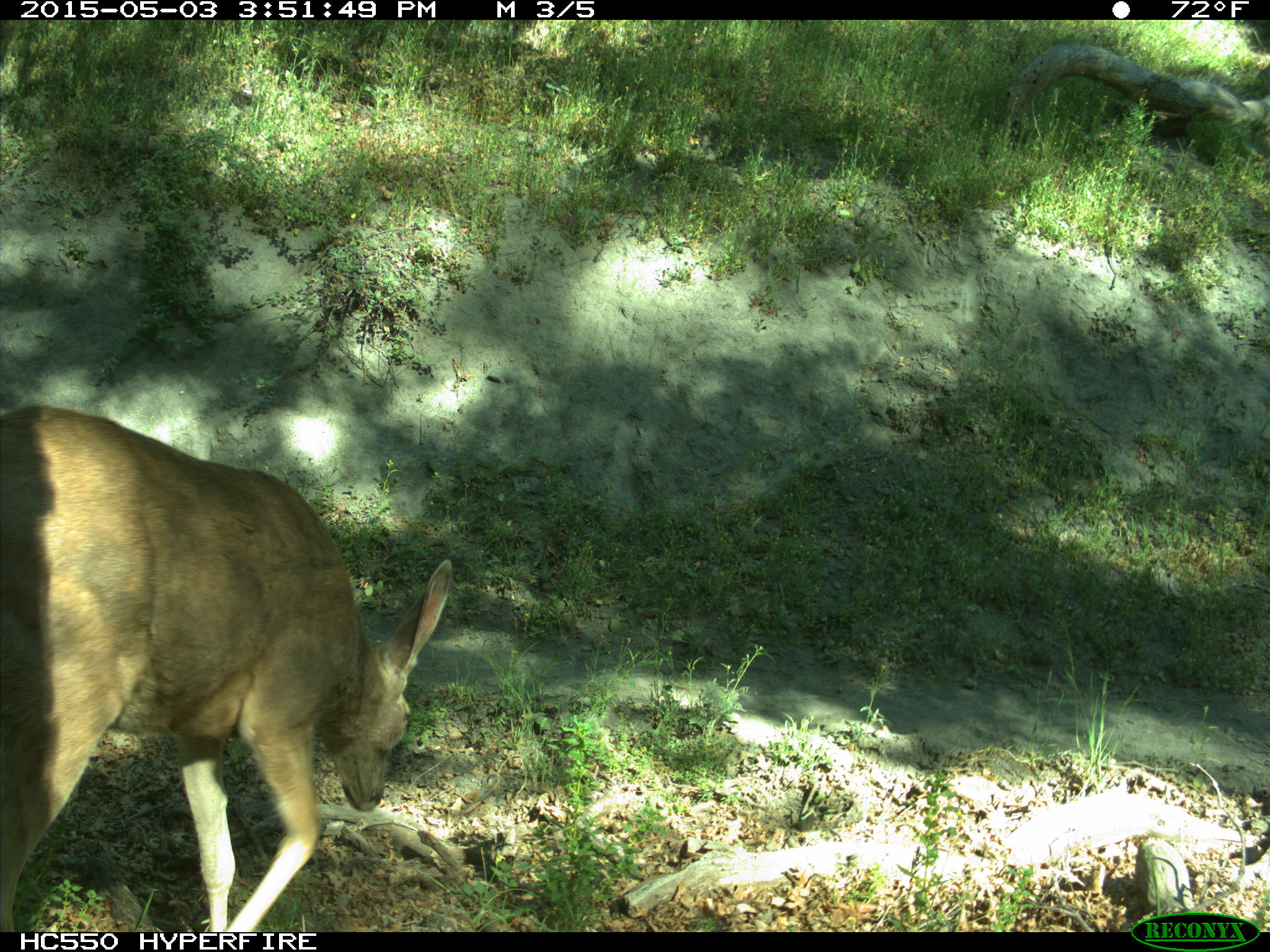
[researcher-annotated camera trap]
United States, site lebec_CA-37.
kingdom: Animalia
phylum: Chordata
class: Mammalia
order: Artiodactyla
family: Cervidae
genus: Odocoileus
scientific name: Odocoileus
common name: deer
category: unidentified deer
Unidentified deer (deer) (Odocoileus).